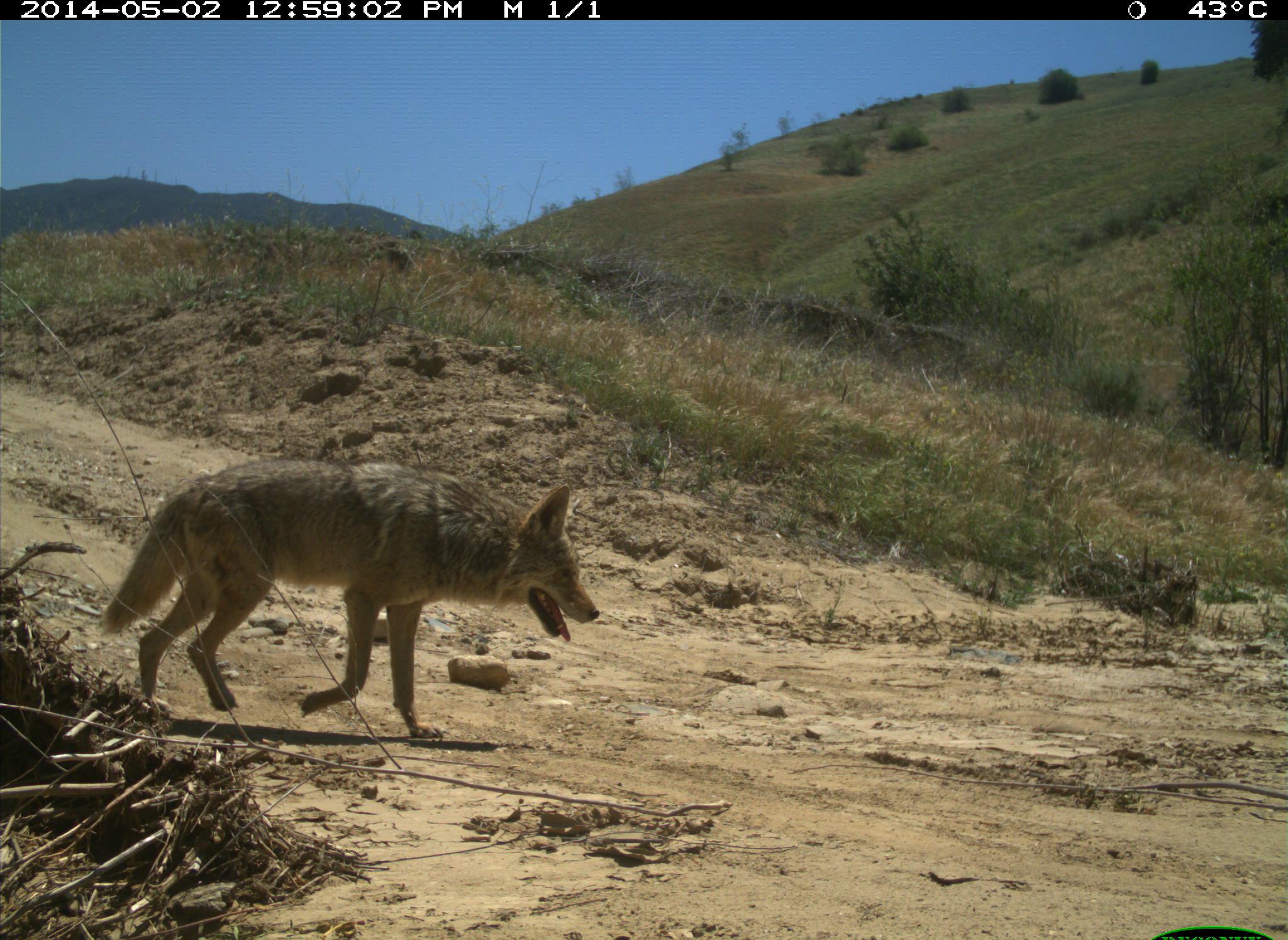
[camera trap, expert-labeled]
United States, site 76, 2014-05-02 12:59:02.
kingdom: Animalia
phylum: Chordata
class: Mammalia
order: Carnivora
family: Canidae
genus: Canis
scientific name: Canis latrans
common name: coyote